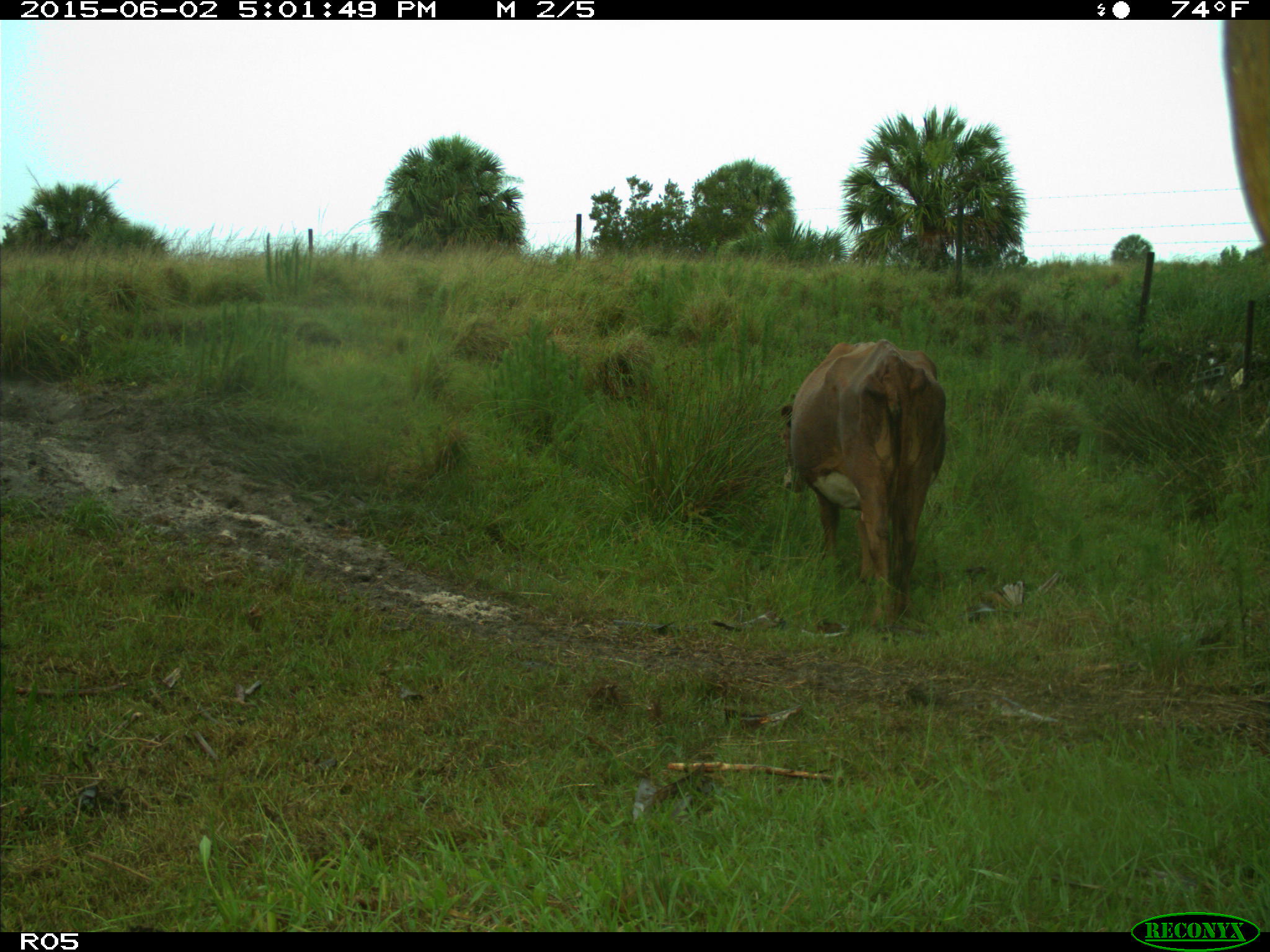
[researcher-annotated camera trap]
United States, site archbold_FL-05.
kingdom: Animalia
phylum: Chordata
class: Mammalia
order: Artiodactyla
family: Bovidae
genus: Bos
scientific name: Bos taurus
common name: domestic cow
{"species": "Bos taurus (domestic cow)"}